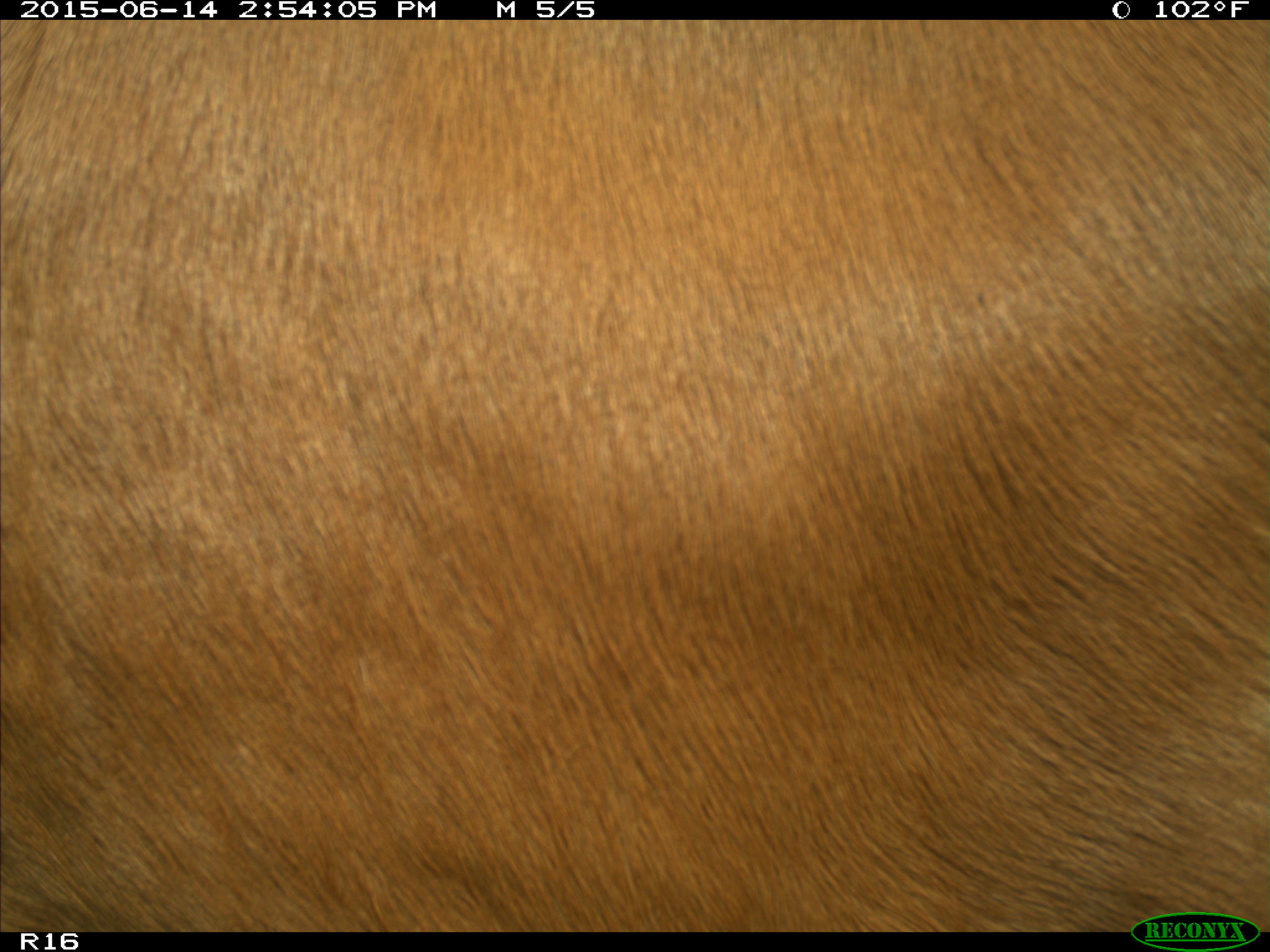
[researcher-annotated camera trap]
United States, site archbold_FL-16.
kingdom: Animalia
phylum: Chordata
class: Mammalia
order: Artiodactyla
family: Bovidae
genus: Bos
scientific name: Bos taurus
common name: domestic cow